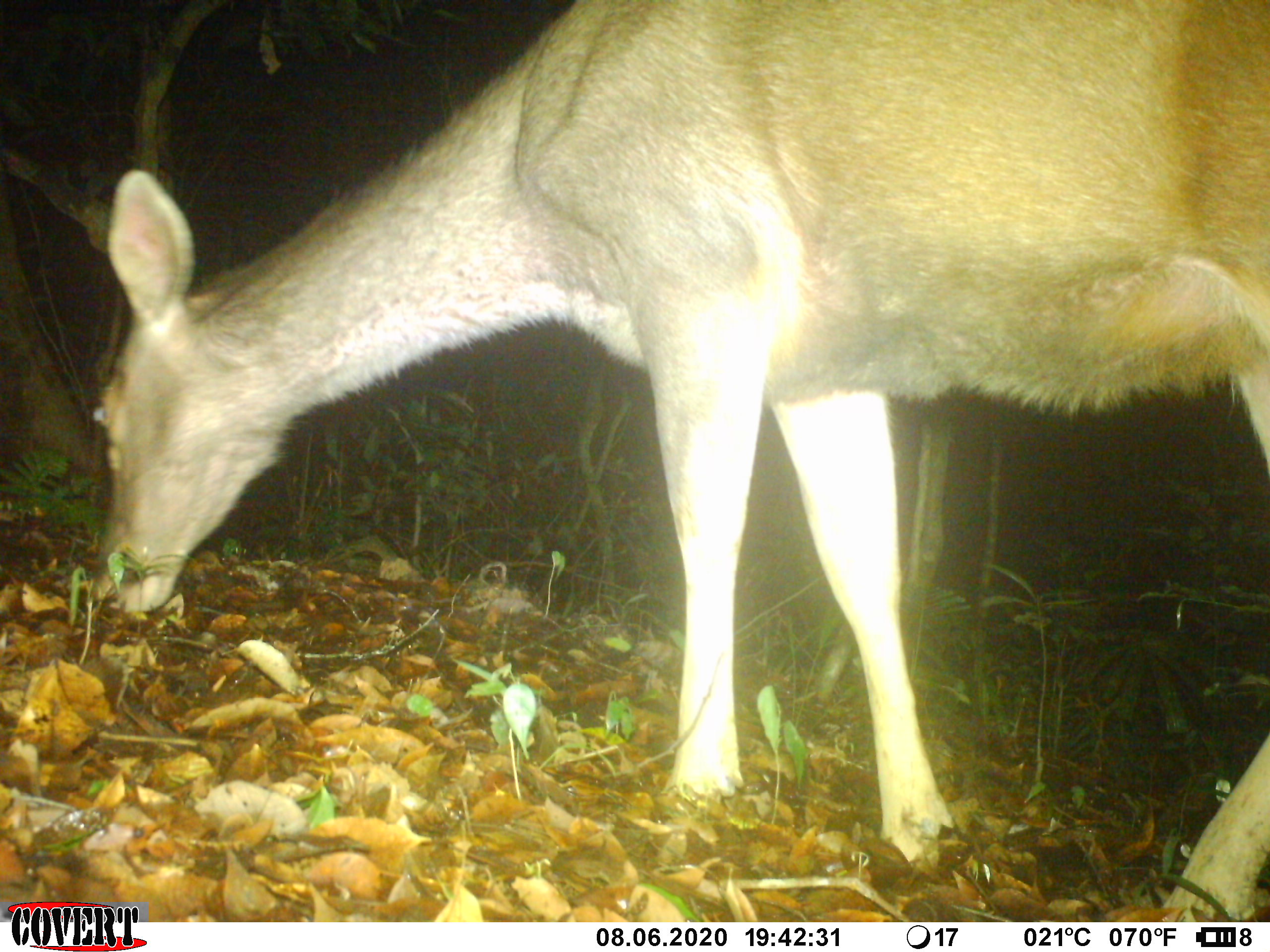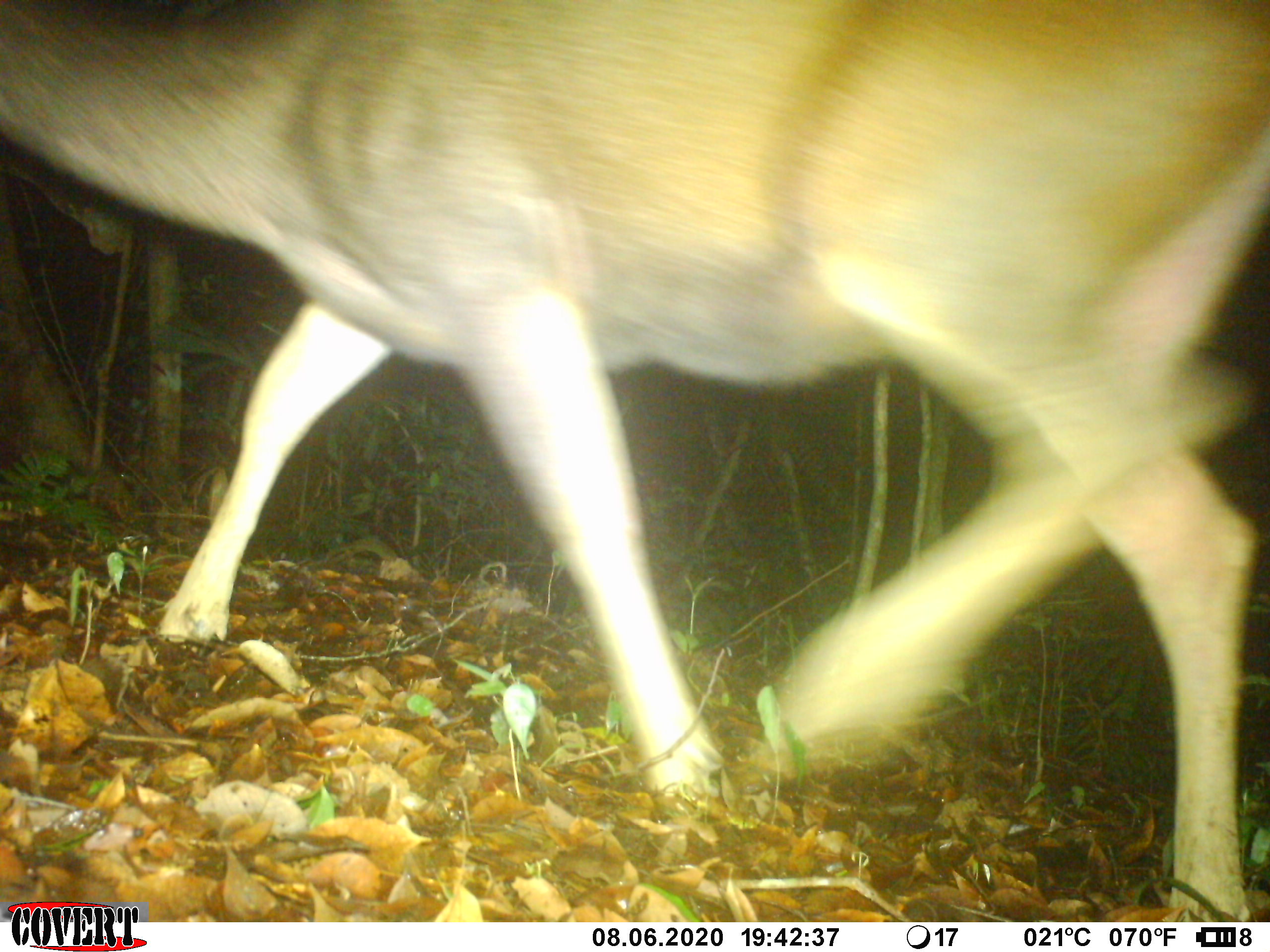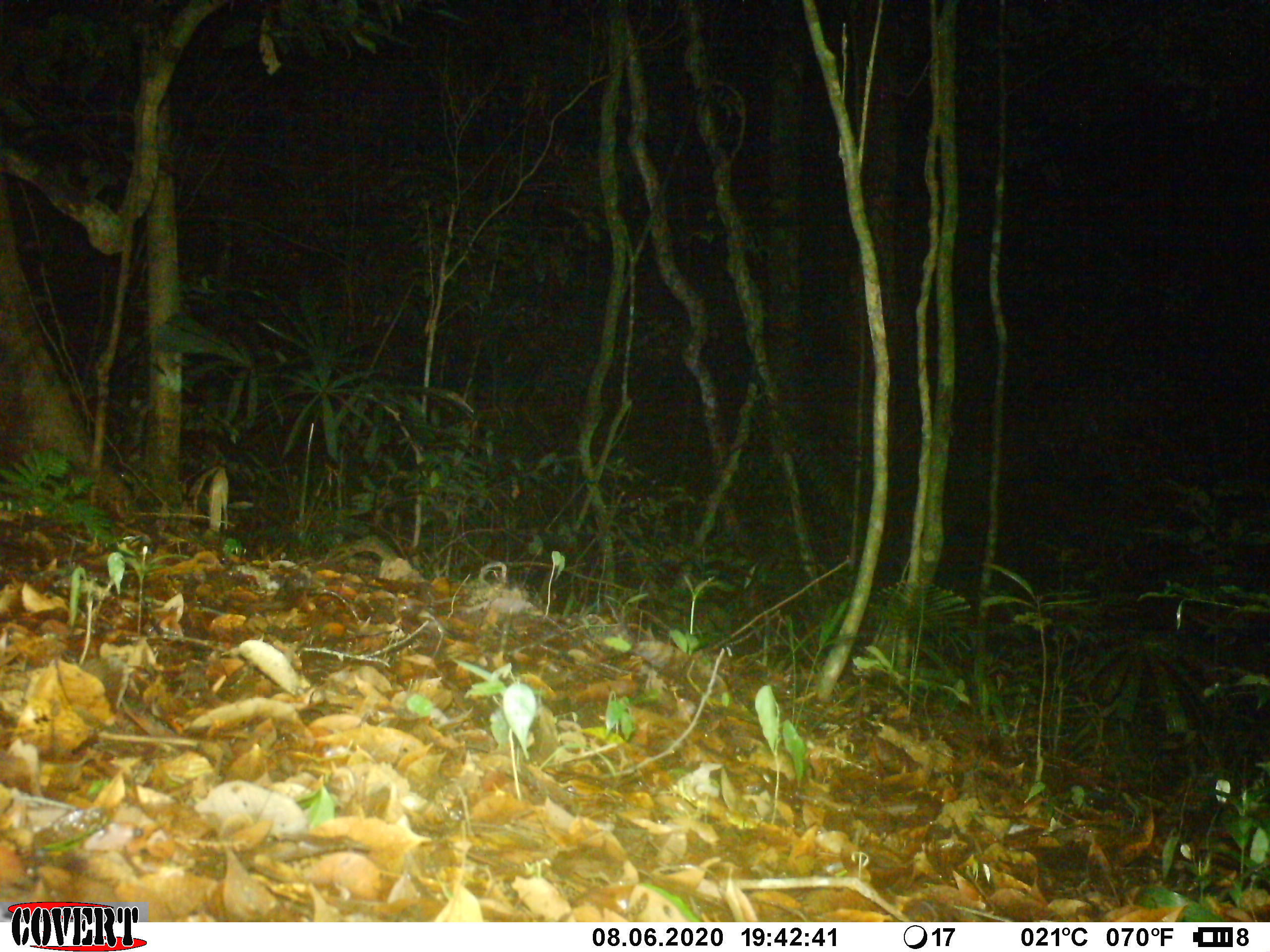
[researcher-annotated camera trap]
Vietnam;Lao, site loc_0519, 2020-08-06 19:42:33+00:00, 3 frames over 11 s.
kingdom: Animalia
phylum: Chordata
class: Mammalia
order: Artiodactyla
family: Cervidae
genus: Rusa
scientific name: Rusa unicolor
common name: sambar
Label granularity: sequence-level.